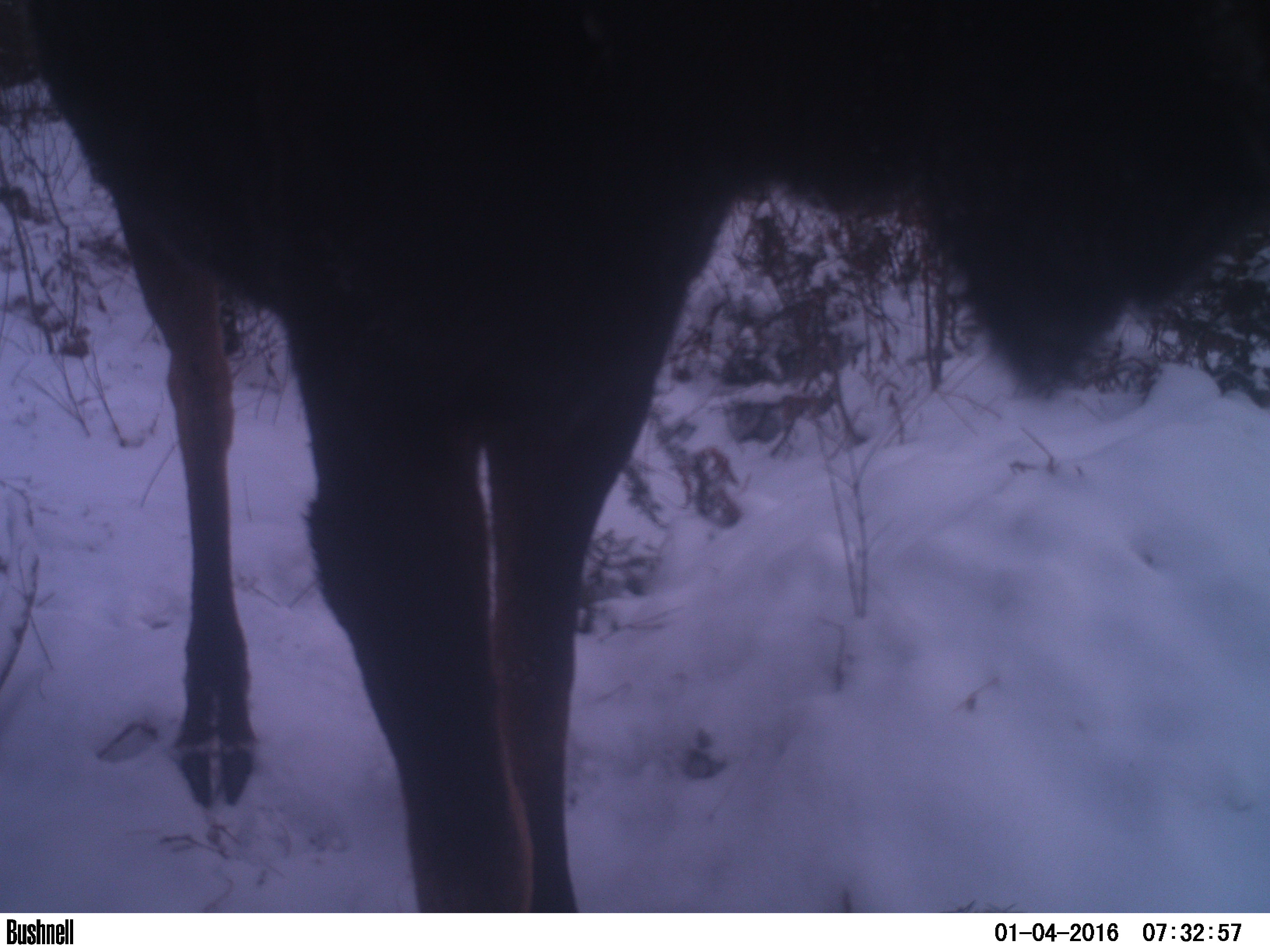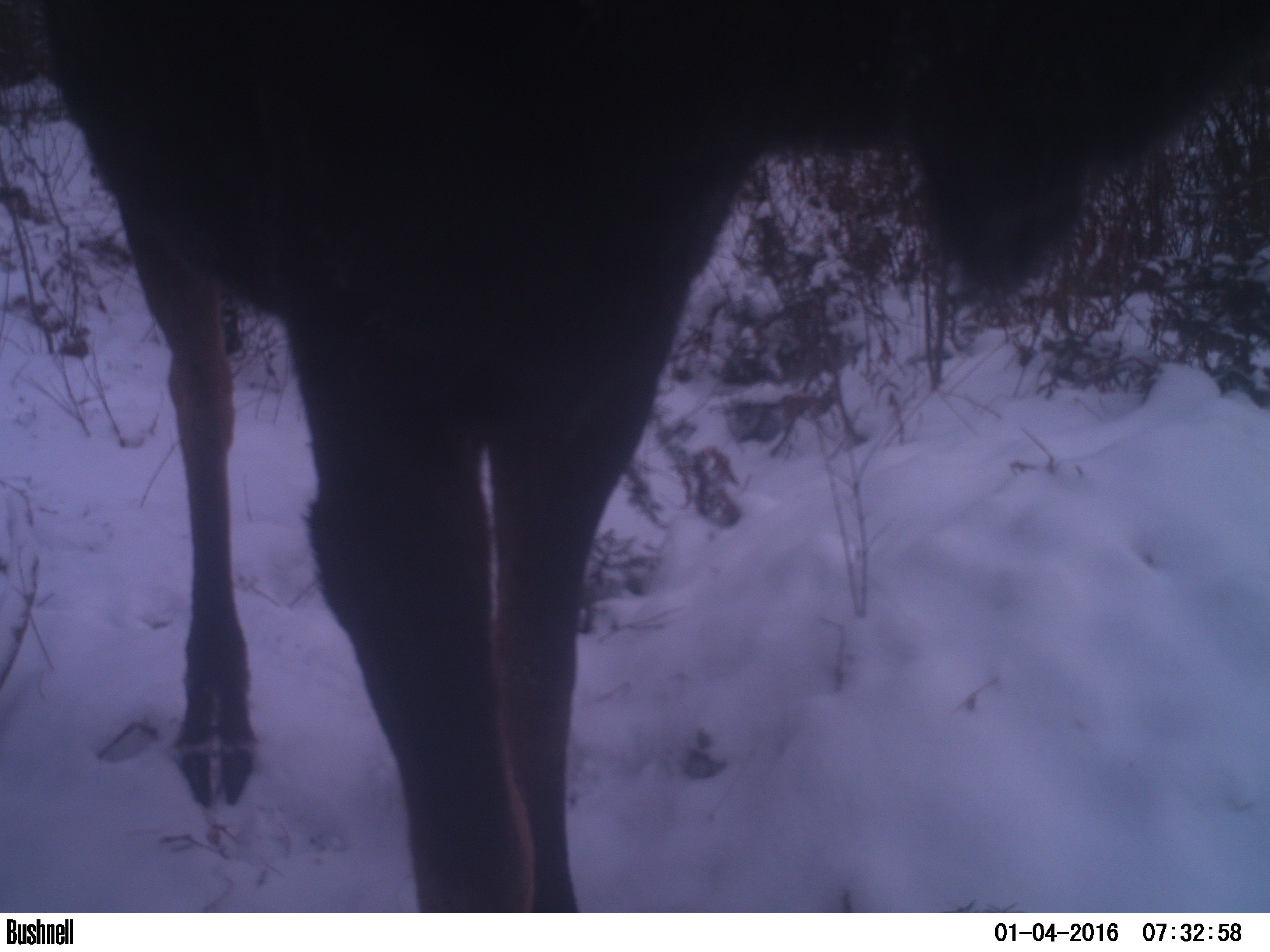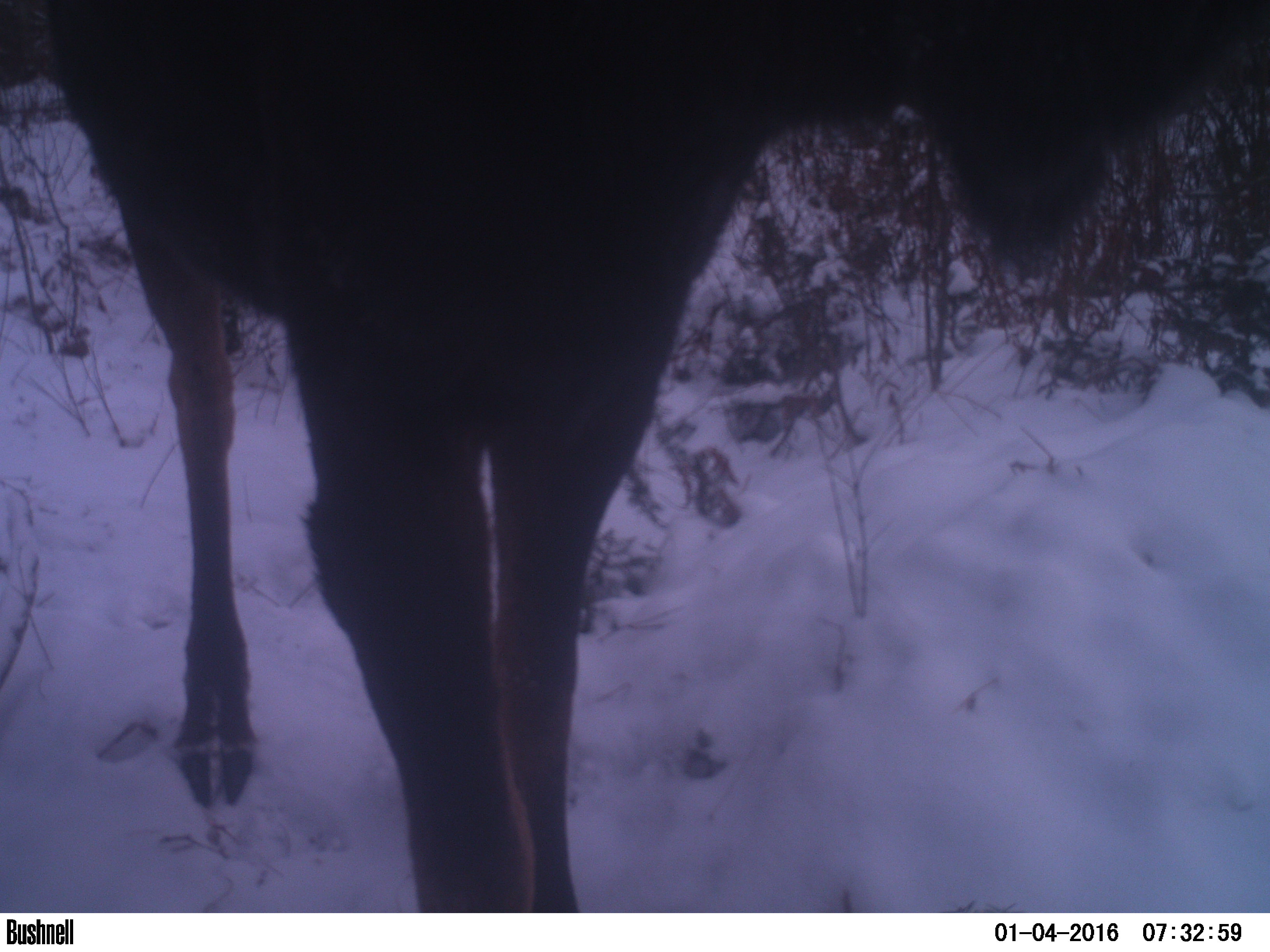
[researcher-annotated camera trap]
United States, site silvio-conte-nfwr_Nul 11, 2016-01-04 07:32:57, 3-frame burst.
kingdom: Animalia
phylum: Chordata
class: Mammalia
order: Artiodactyla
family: Cervidae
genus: Alces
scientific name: Alces alces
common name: moose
Moose (Alces alces).